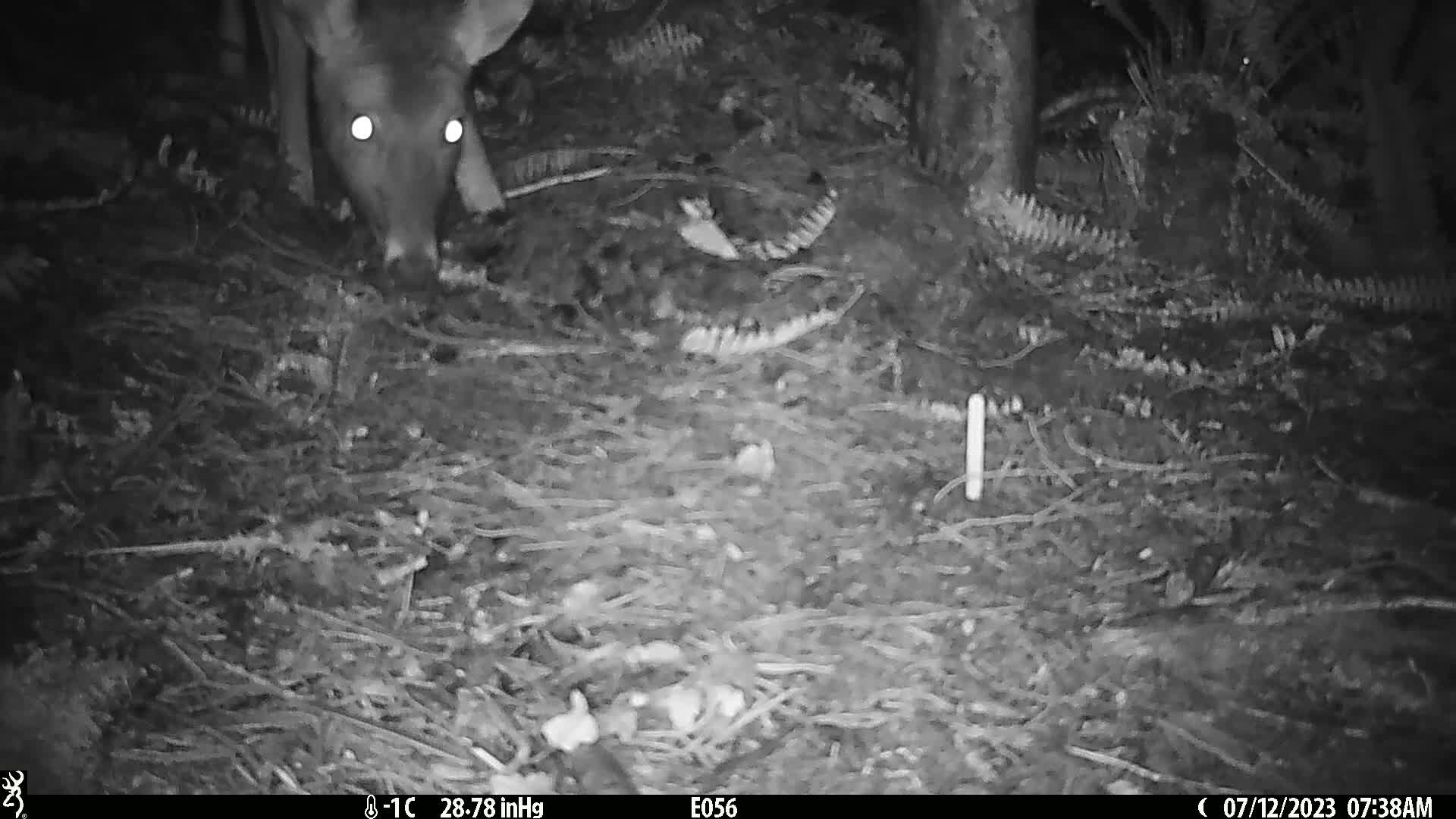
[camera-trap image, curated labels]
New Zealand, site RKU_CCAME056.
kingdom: Animalia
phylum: Chordata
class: Mammalia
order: Artiodactyla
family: Cervidae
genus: Odocoileus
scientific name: Odocoileus virginianus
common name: white-tailed deer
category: white tailed deer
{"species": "white tailed deer (white-tailed deer) (Odocoileus virginianus)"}